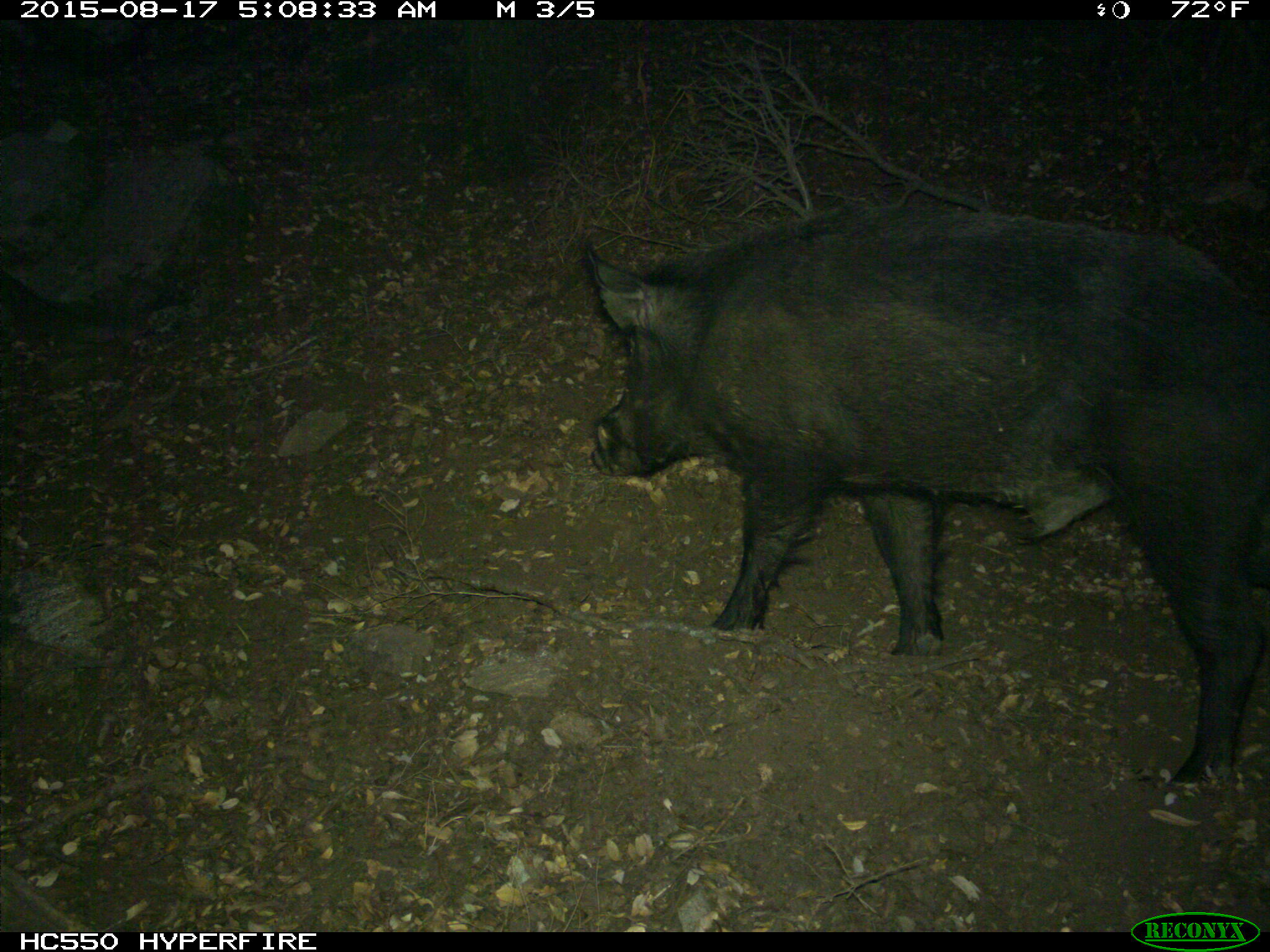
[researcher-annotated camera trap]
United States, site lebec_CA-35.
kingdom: Animalia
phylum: Chordata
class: Mammalia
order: Artiodactyla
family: Suidae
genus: Sus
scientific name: Sus scrofa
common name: wild boar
Sus scrofa (wild boar).